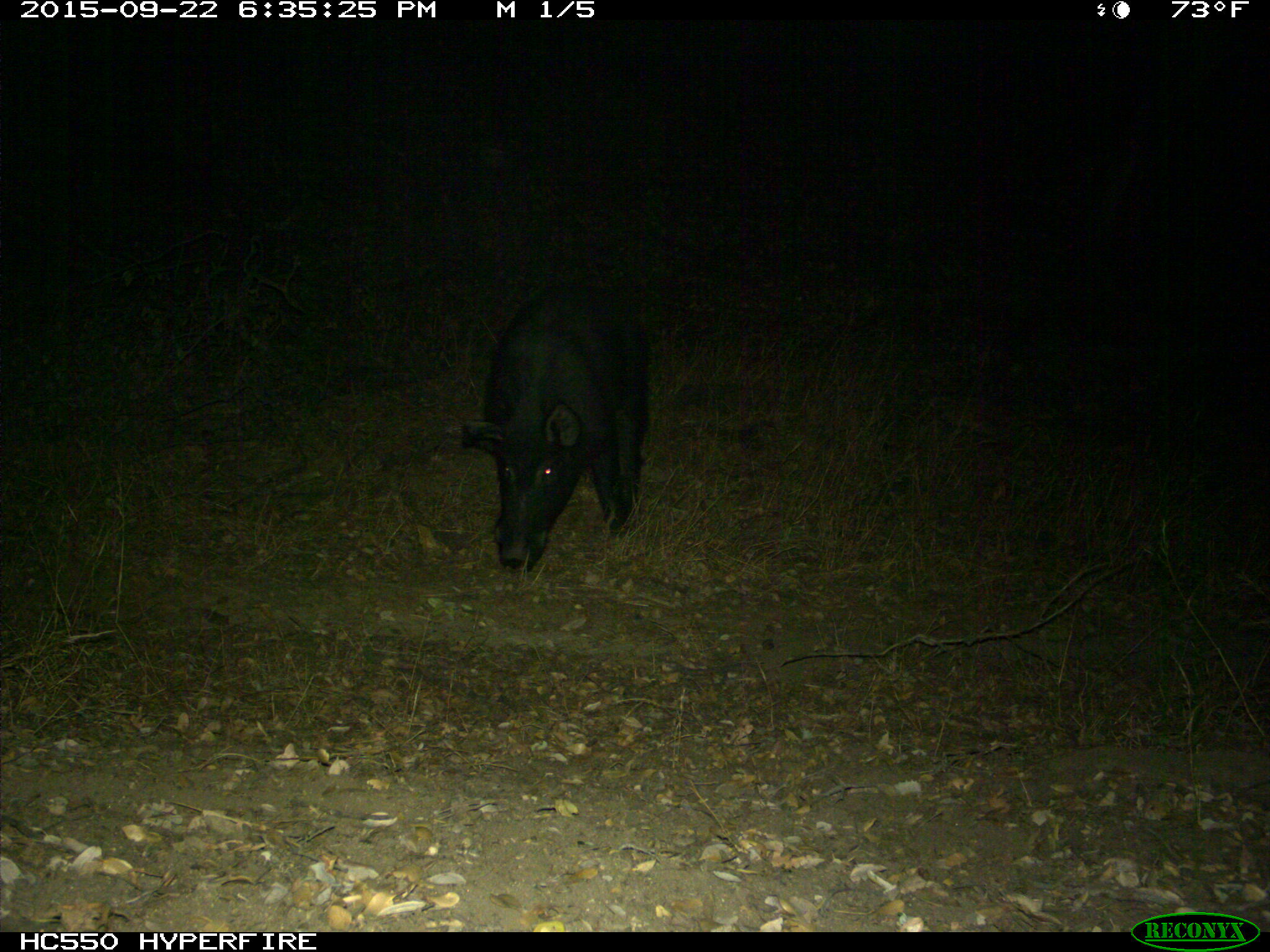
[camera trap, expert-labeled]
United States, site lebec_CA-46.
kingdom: Animalia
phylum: Chordata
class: Mammalia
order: Artiodactyla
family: Suidae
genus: Sus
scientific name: Sus scrofa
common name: wild boar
Sus scrofa (wild boar).